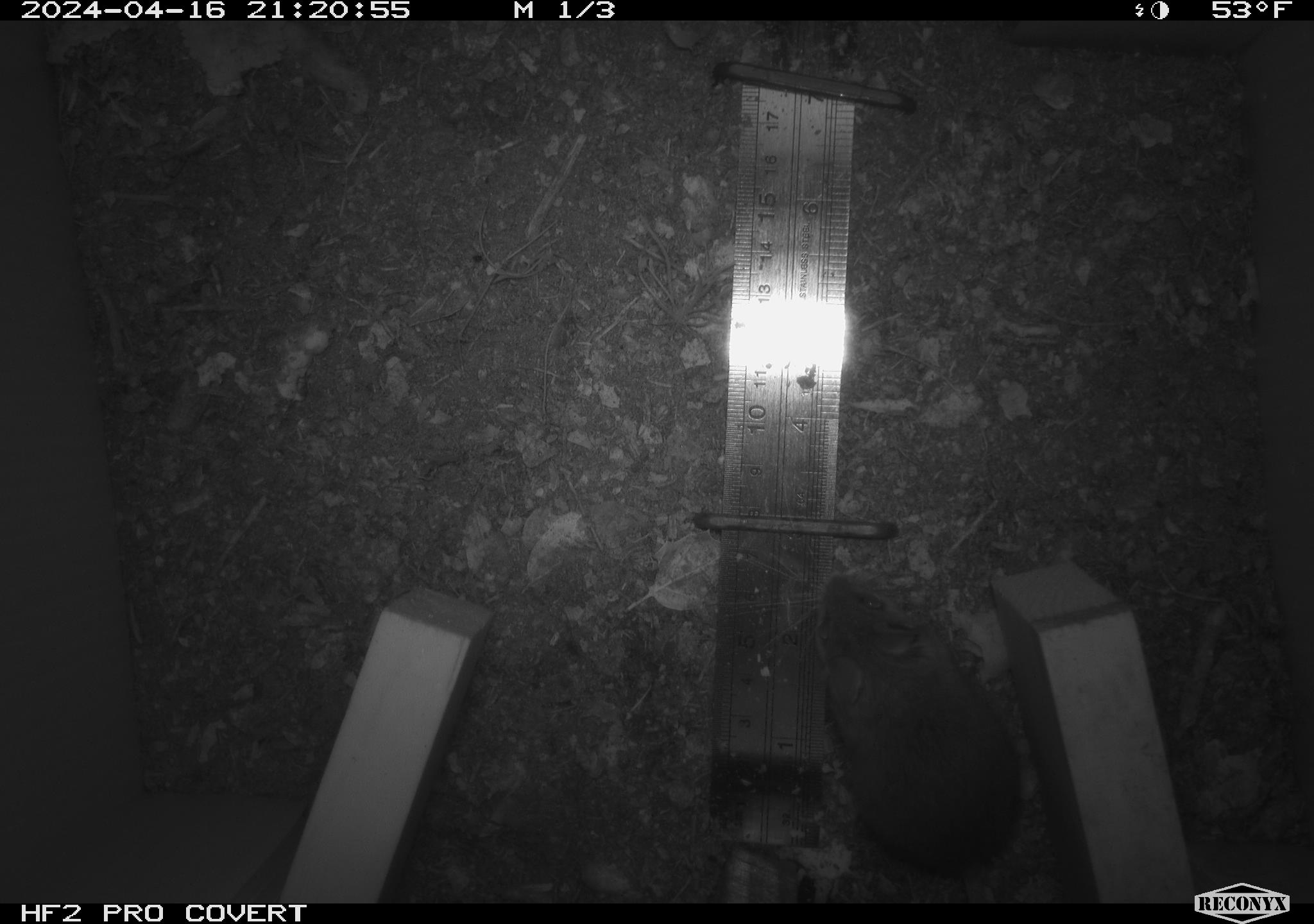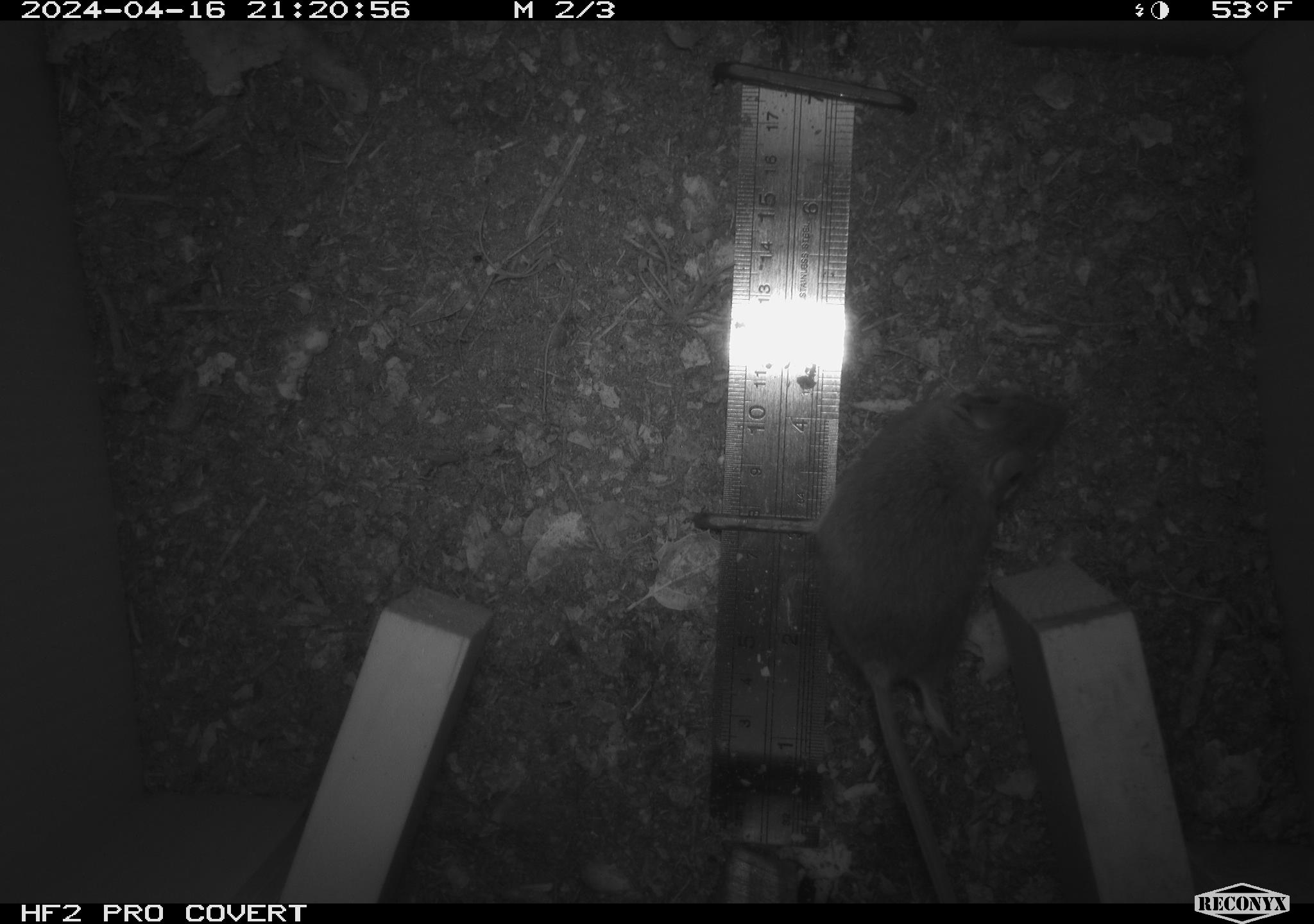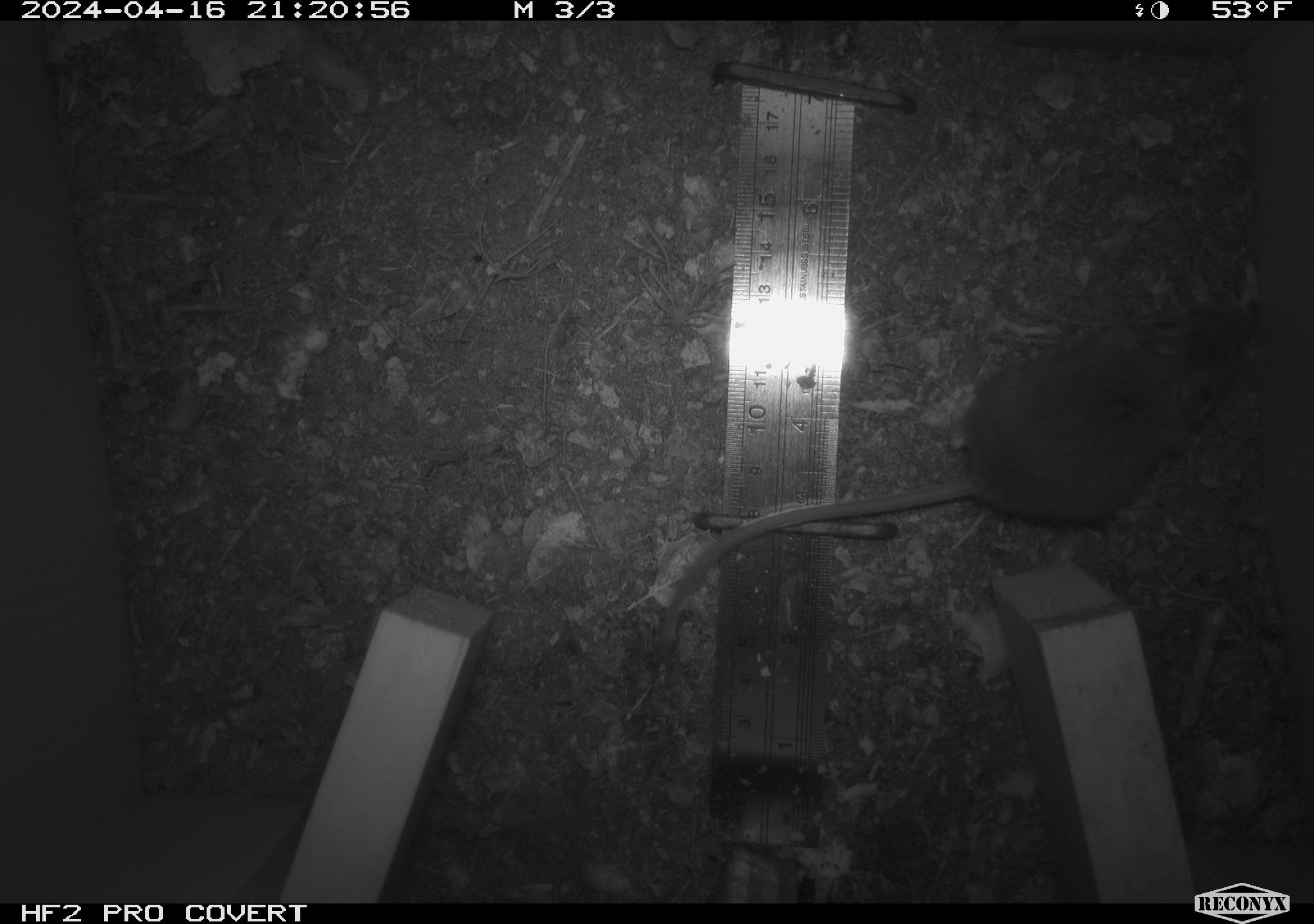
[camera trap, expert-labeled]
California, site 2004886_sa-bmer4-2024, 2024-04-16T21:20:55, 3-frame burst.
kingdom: Animalia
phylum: Chordata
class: Mammalia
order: Rodentia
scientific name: Rodentia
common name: mouse species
Mouse species (Rodentia).